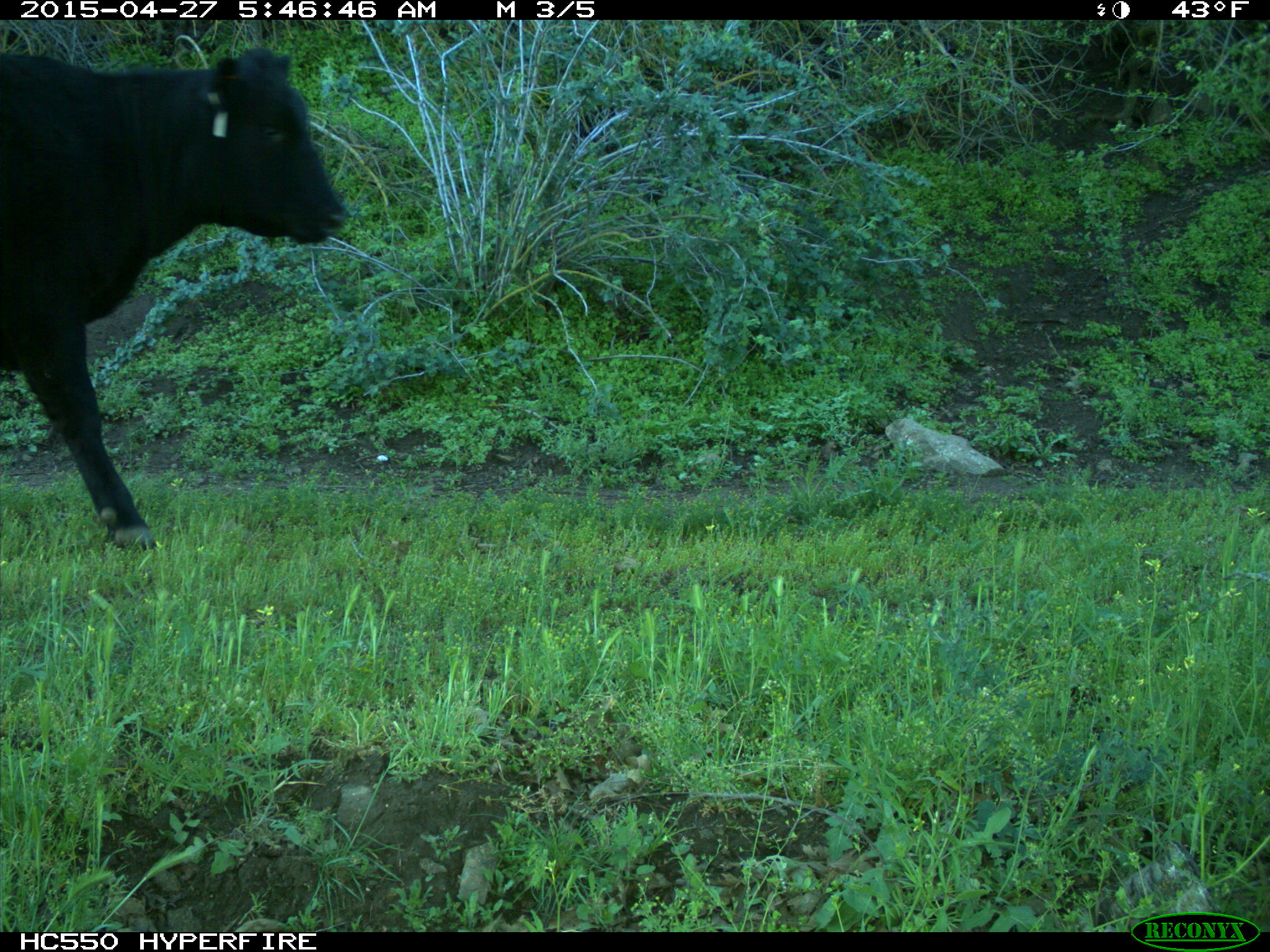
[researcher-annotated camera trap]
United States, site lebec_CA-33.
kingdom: Animalia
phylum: Chordata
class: Mammalia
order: Artiodactyla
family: Bovidae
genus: Bos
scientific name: Bos taurus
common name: domestic cow